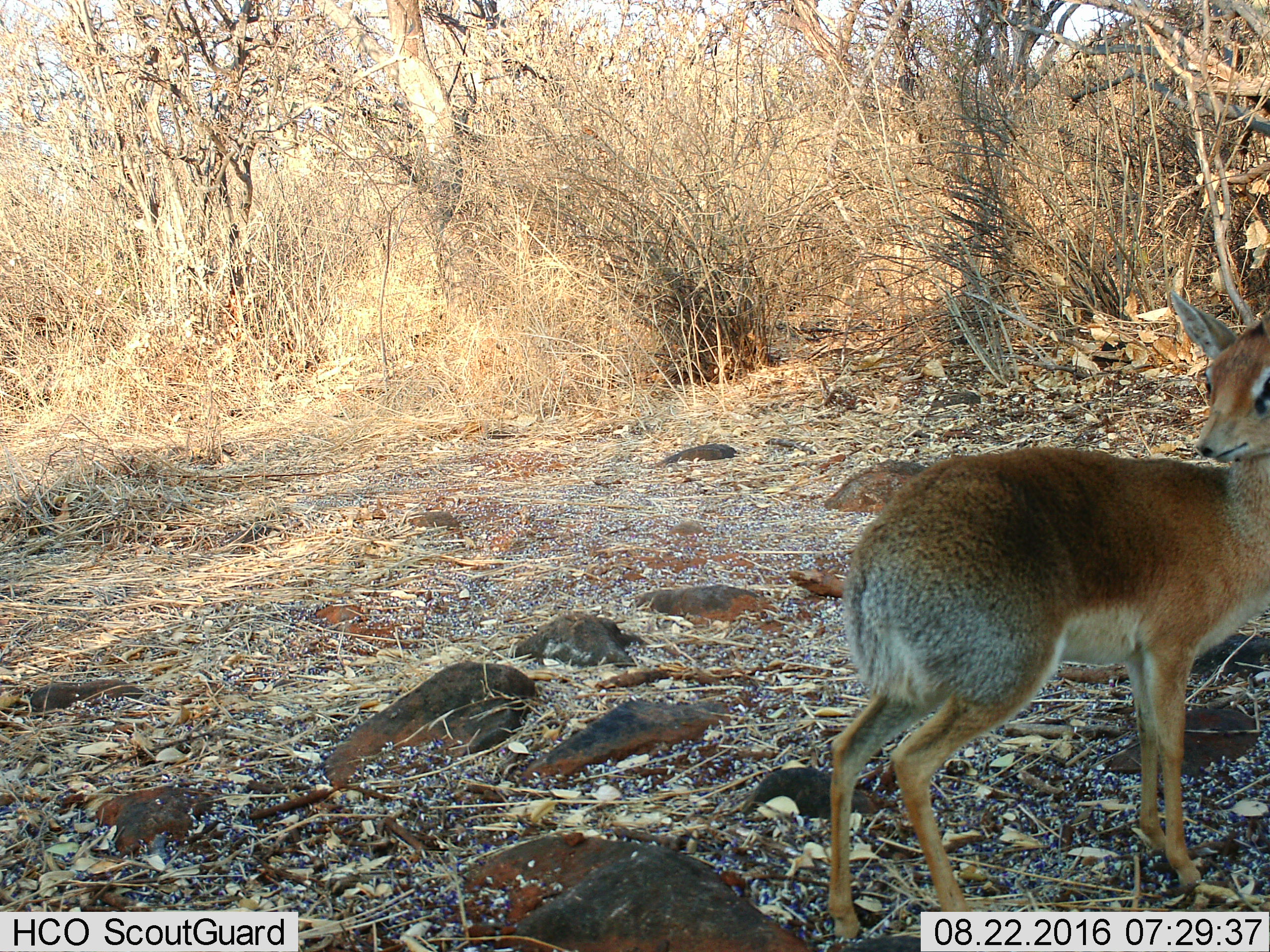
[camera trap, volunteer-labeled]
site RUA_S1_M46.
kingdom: Animalia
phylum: Chordata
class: Mammalia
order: Artiodactyla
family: Bovidae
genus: Madoqua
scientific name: Madoqua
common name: dik-dik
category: dikdik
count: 1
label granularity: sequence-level